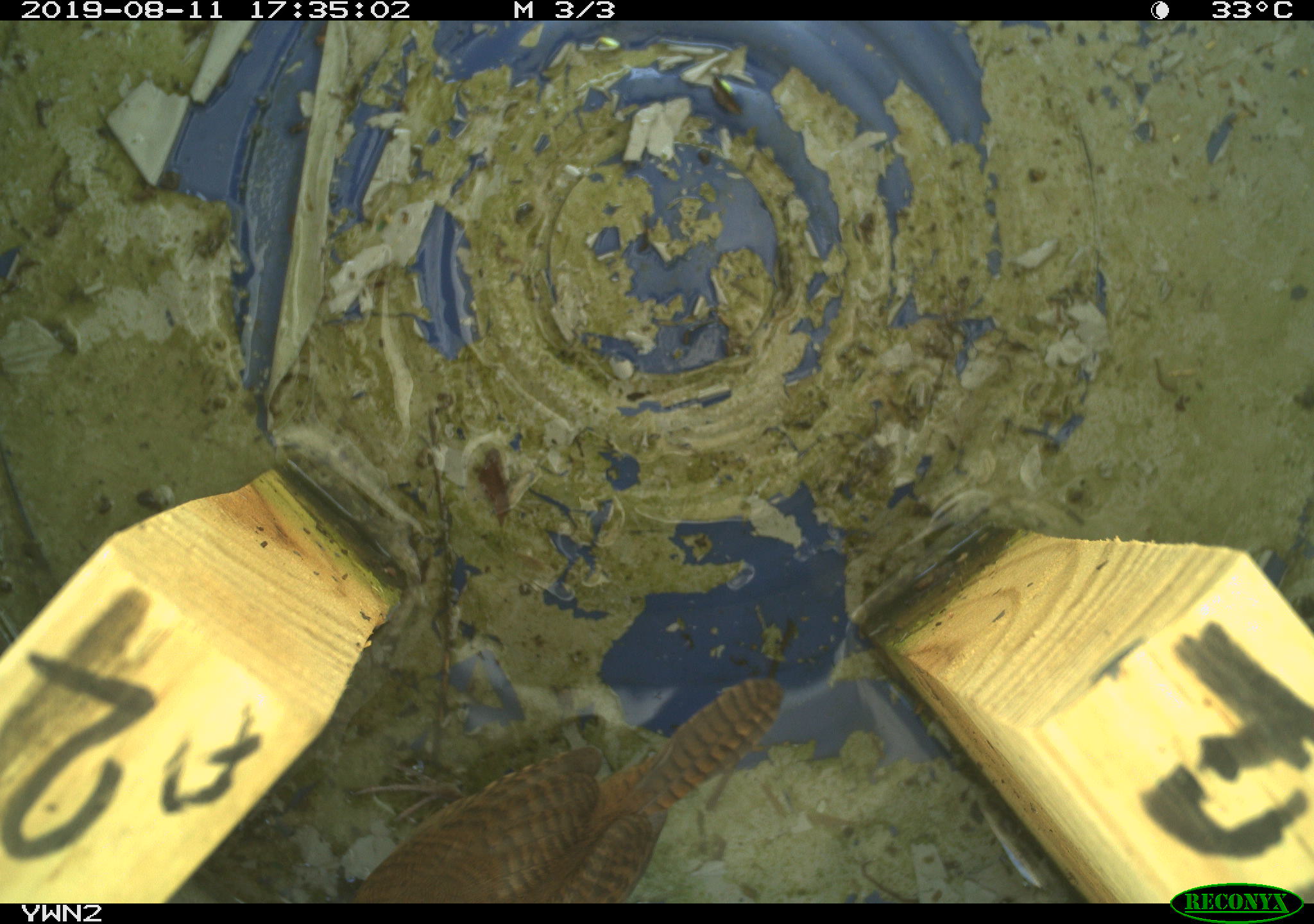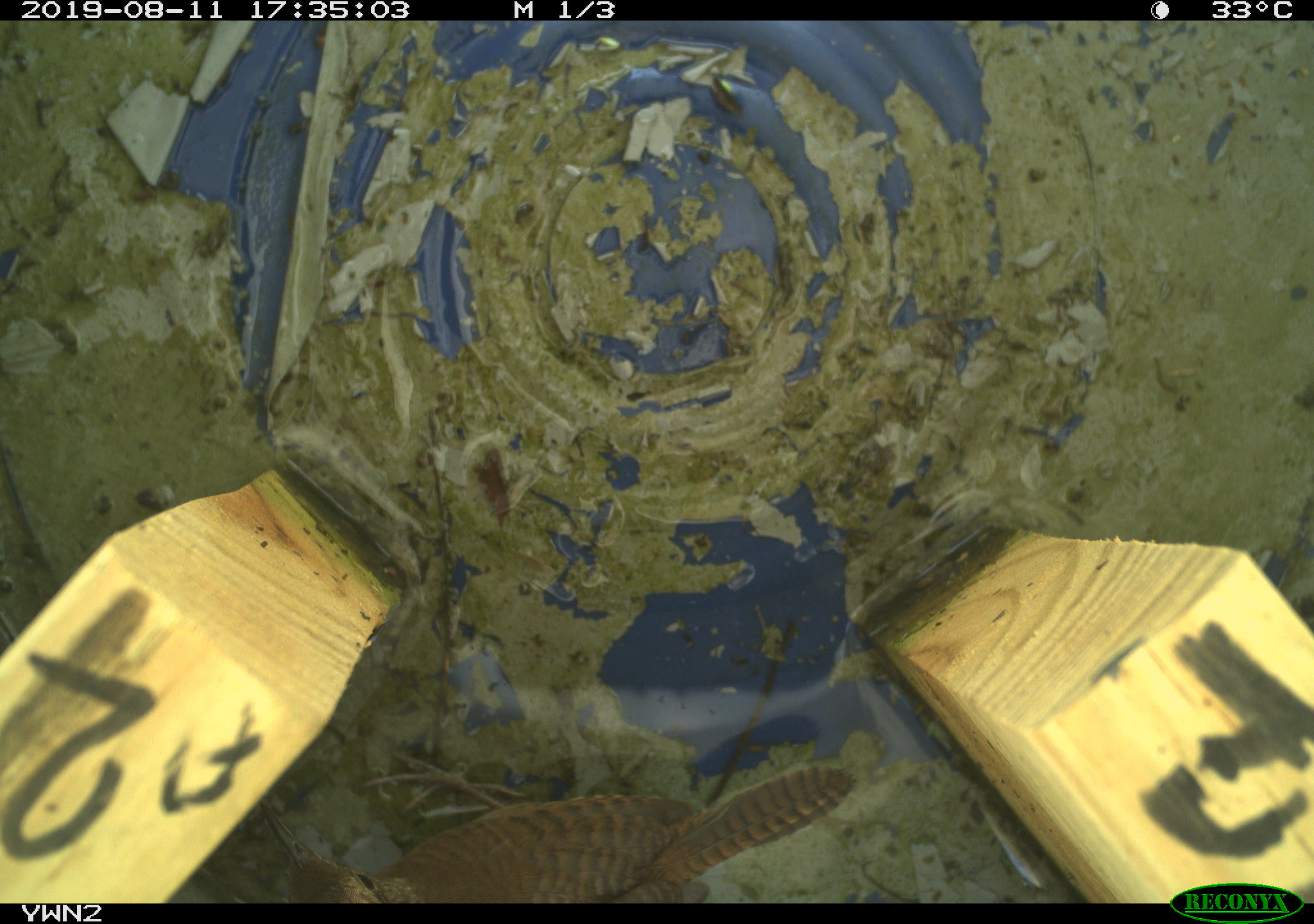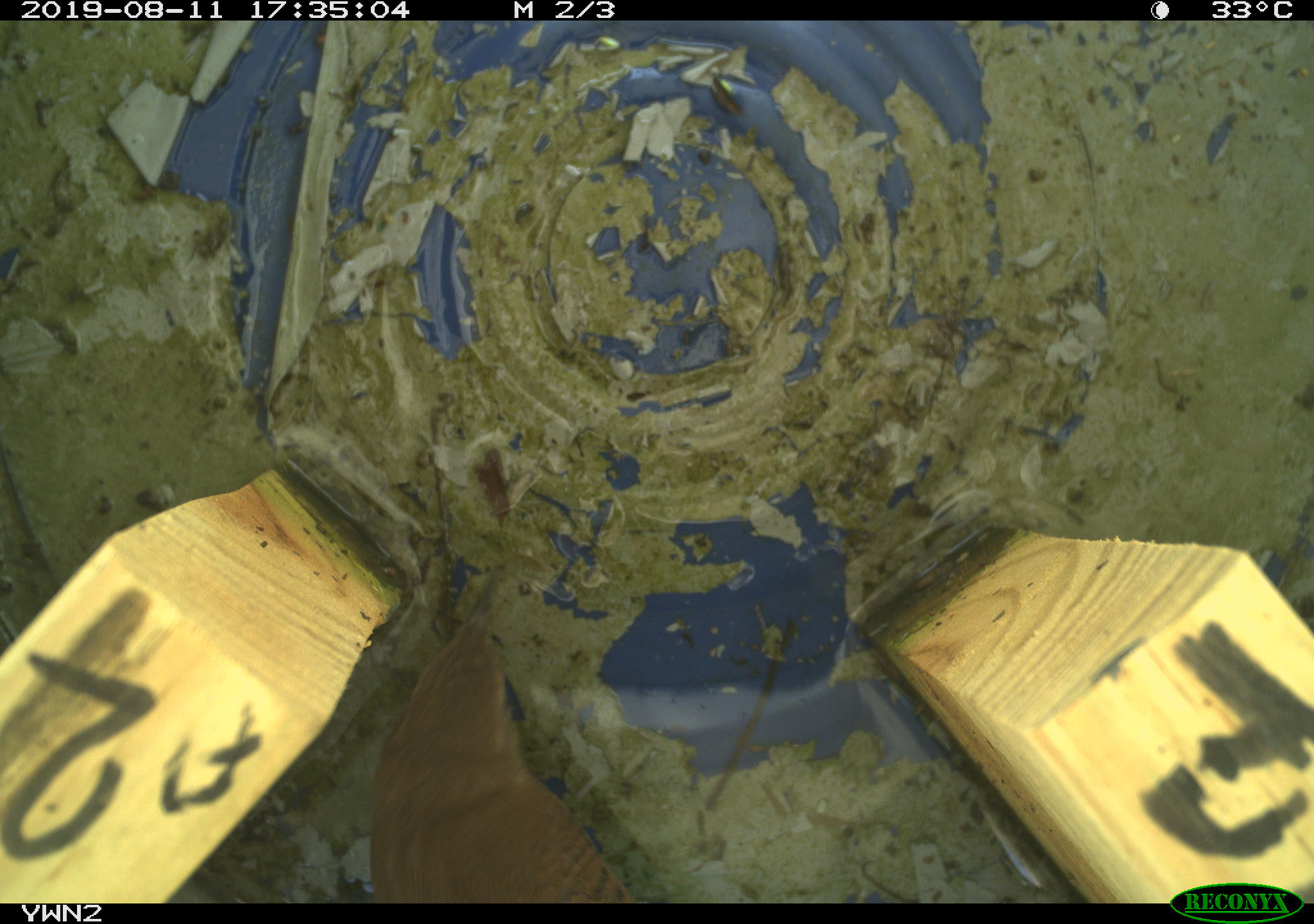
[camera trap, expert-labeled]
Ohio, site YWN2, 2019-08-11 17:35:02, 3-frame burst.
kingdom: Animalia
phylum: Chordata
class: Aves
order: Passeriformes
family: Troglodytidae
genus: Troglodytes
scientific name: Troglodytes aedon aedon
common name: northern house wren